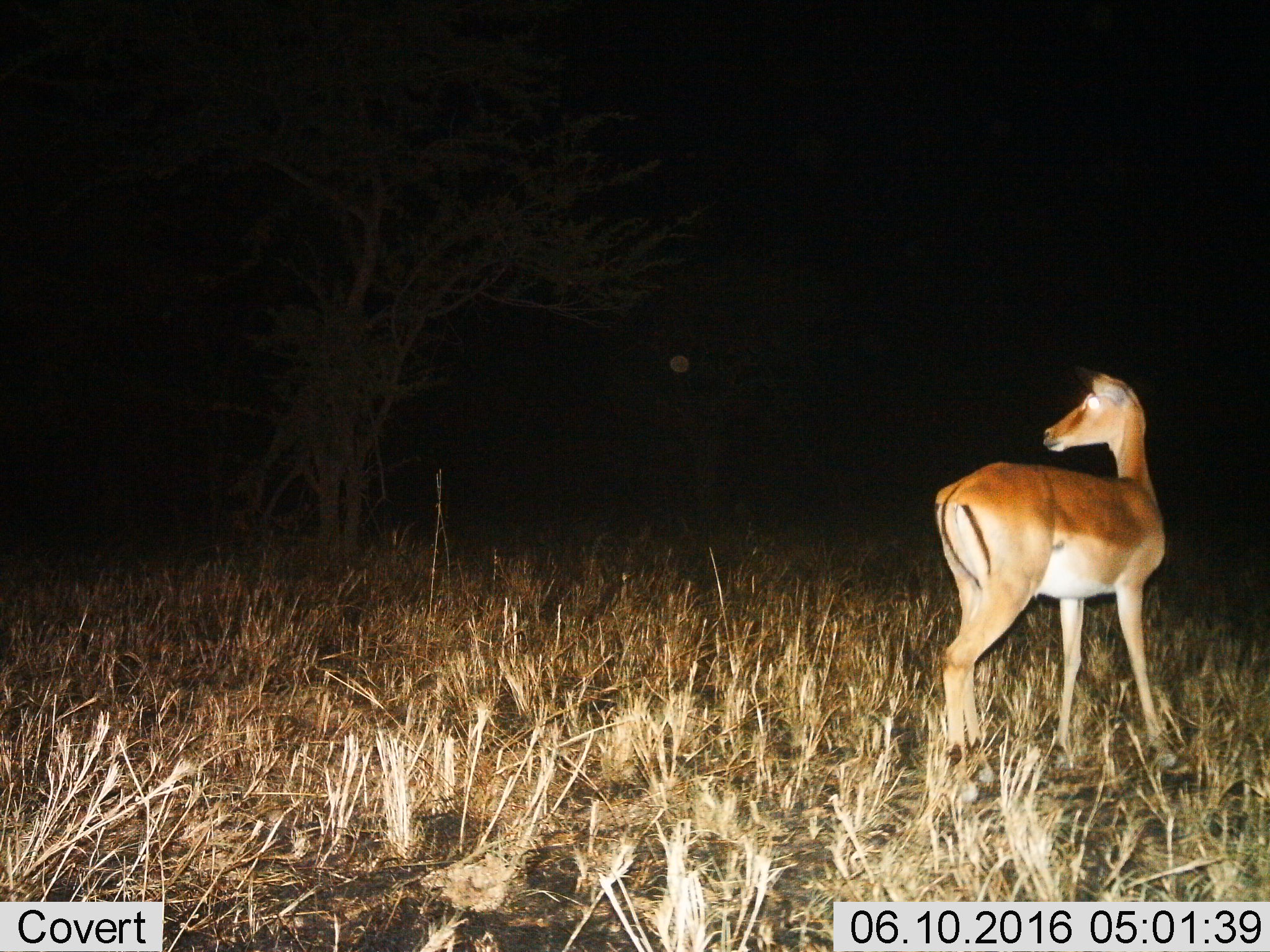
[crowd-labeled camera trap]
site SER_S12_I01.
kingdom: Animalia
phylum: Chordata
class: Mammalia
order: Artiodactyla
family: Bovidae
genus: Aepyceros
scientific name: Aepyceros melampus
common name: impala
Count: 1.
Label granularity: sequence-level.